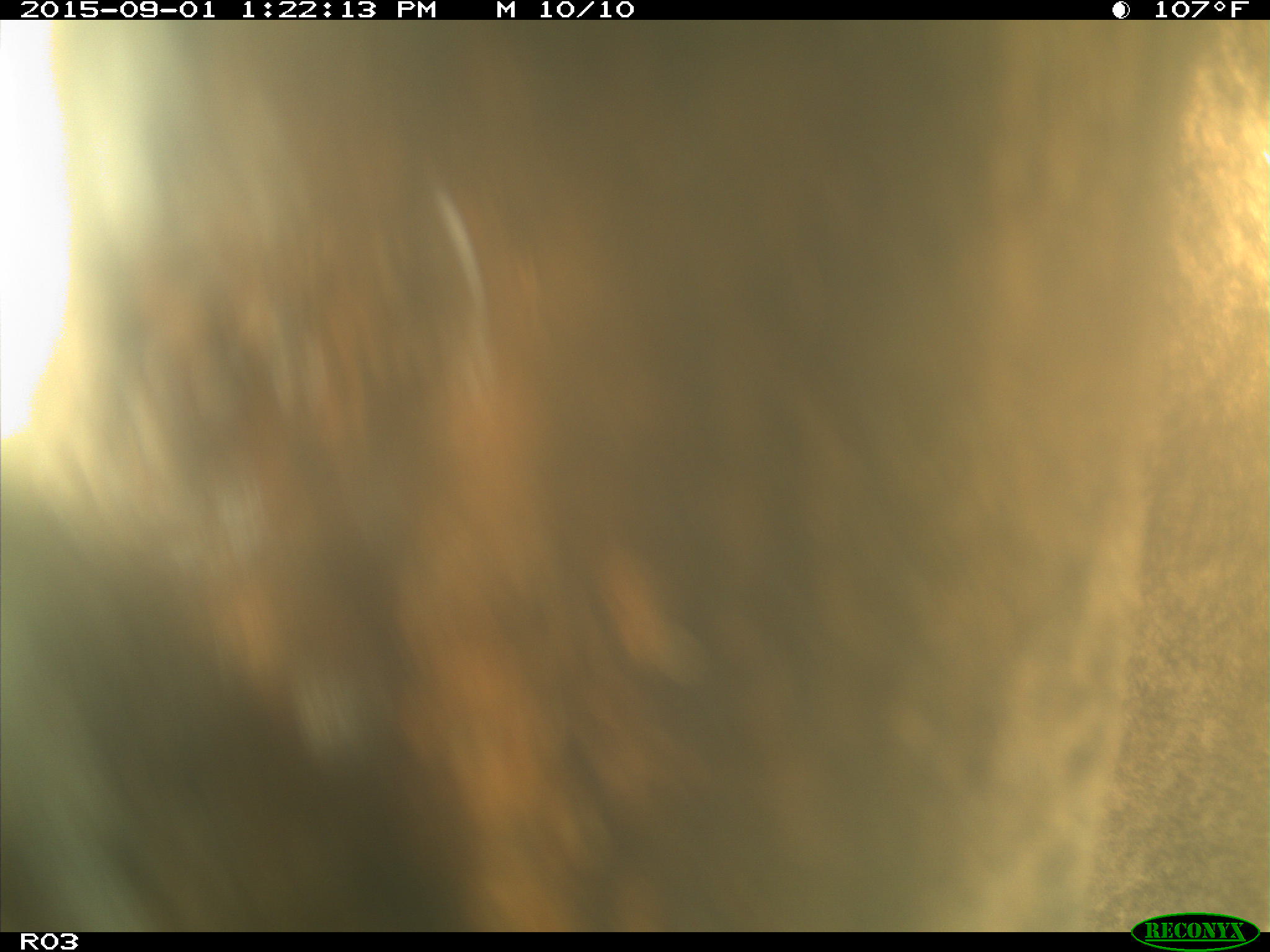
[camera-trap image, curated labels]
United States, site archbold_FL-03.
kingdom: Animalia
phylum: Chordata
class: Mammalia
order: Artiodactyla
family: Bovidae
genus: Bos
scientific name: Bos taurus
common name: domestic cow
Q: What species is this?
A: Bos taurus (domestic cow).